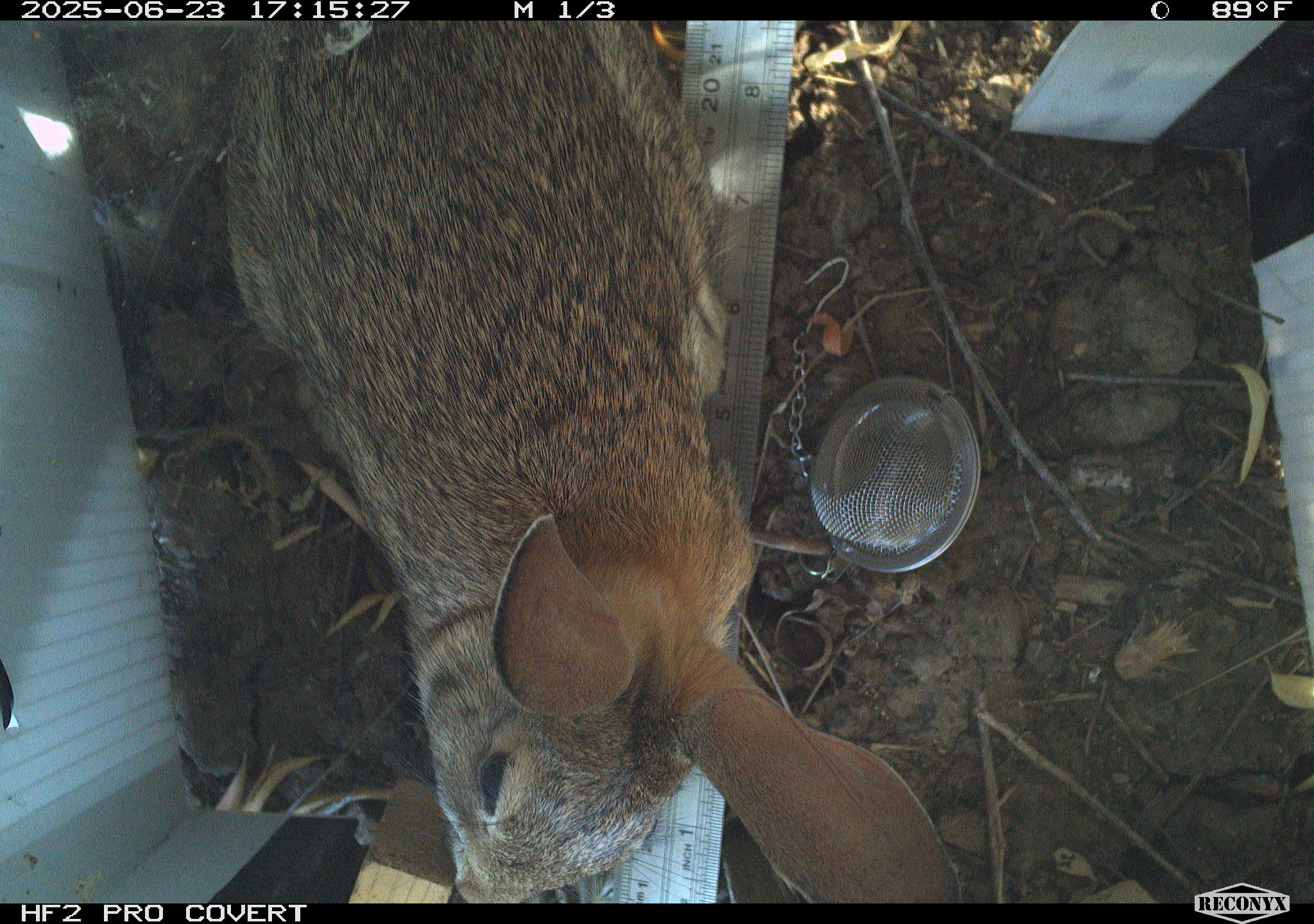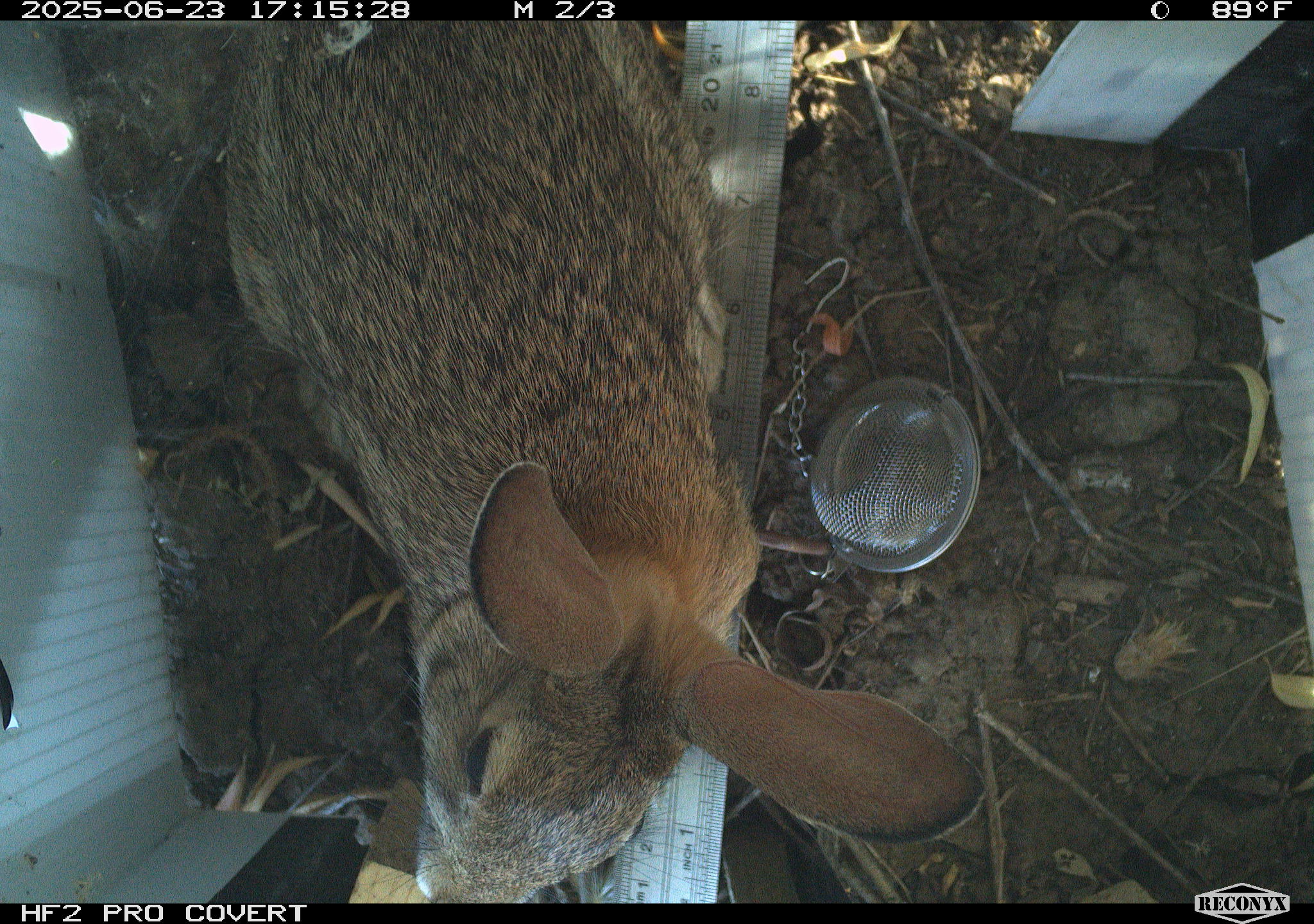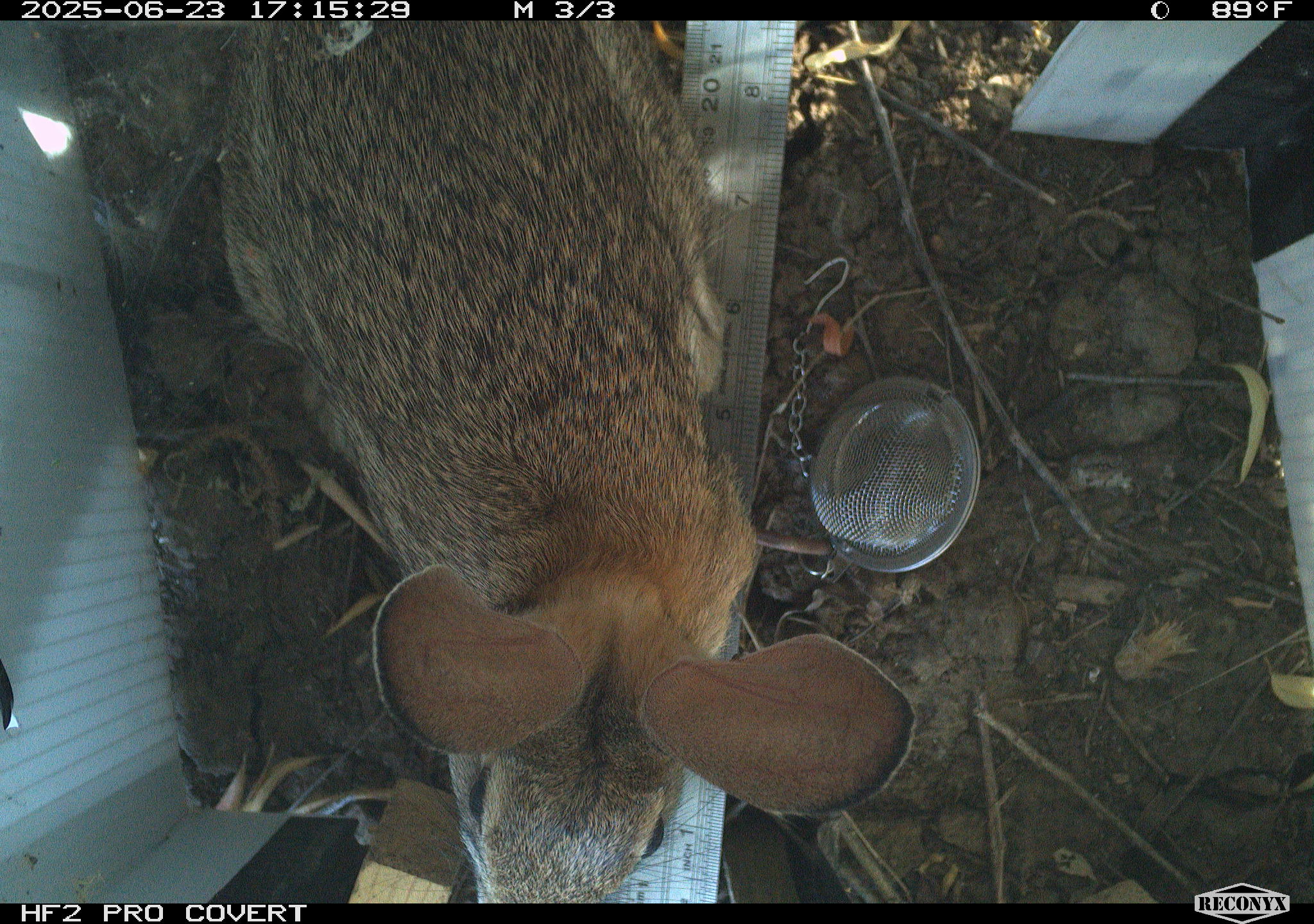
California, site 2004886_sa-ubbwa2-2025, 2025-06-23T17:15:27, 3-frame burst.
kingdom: Animalia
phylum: Chordata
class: Mammalia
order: Lagomorpha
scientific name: Lagomorpha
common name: hares, rabbits, and pikas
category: lagomorpha order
Lagomorpha order (hares, rabbits, and pikas) (Lagomorpha).